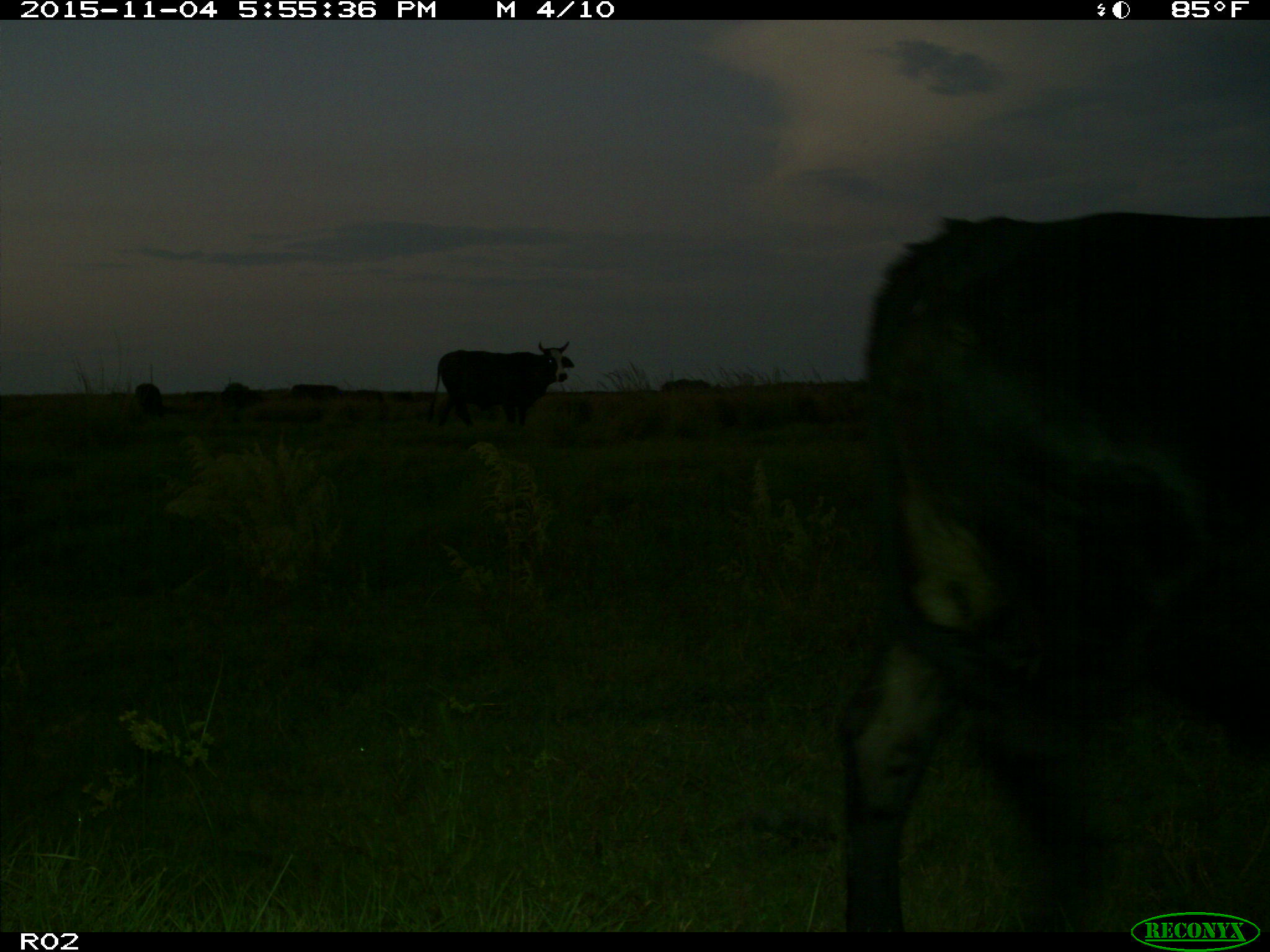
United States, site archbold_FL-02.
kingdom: Animalia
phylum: Chordata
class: Mammalia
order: Artiodactyla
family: Bovidae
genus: Bos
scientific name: Bos taurus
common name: domestic cow